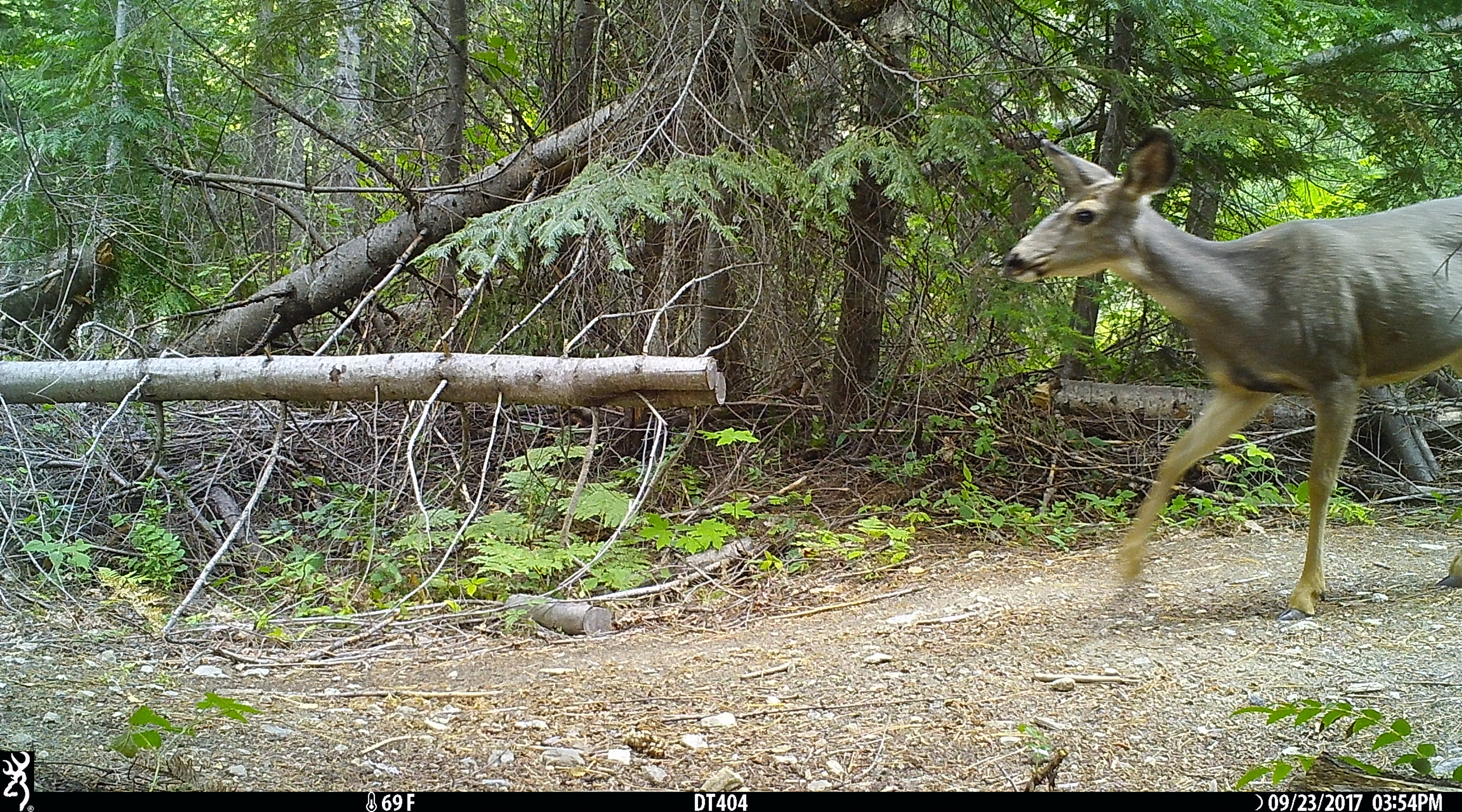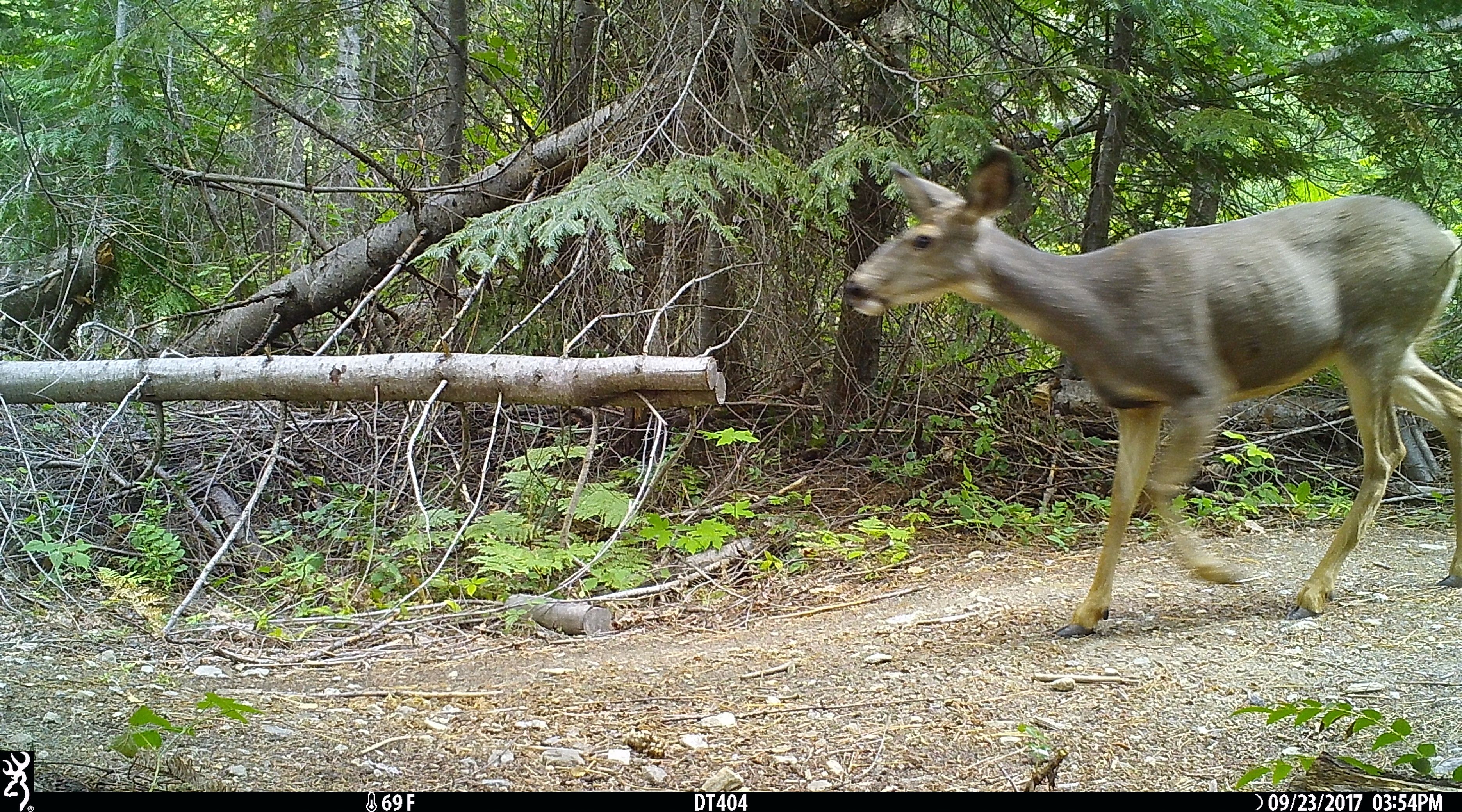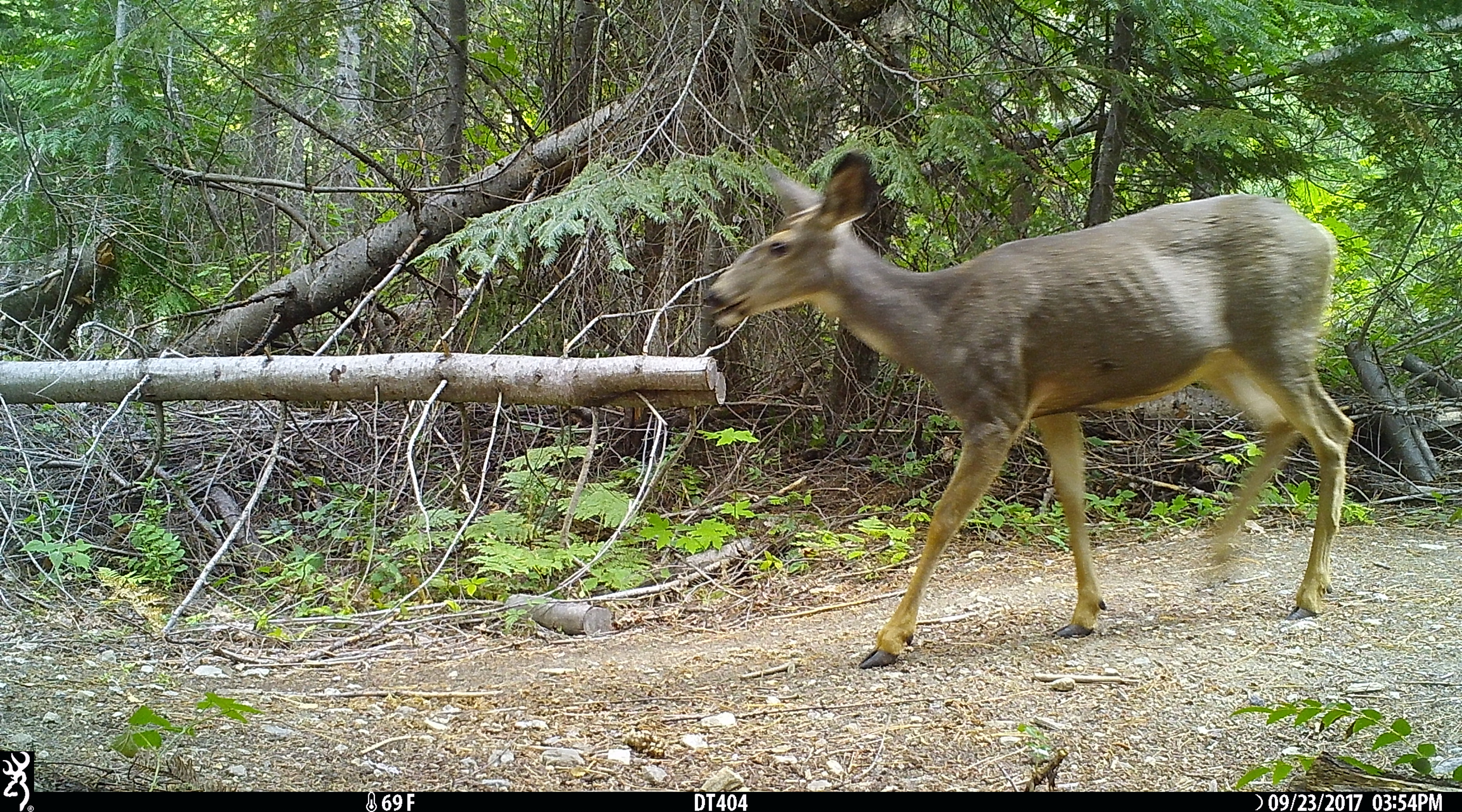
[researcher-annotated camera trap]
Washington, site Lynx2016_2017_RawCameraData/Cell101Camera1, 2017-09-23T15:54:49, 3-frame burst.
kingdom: Animalia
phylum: Chordata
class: Mammalia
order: Artiodactyla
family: Cervidae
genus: Odocoileus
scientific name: Odocoileus hemionus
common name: mule deer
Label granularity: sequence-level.